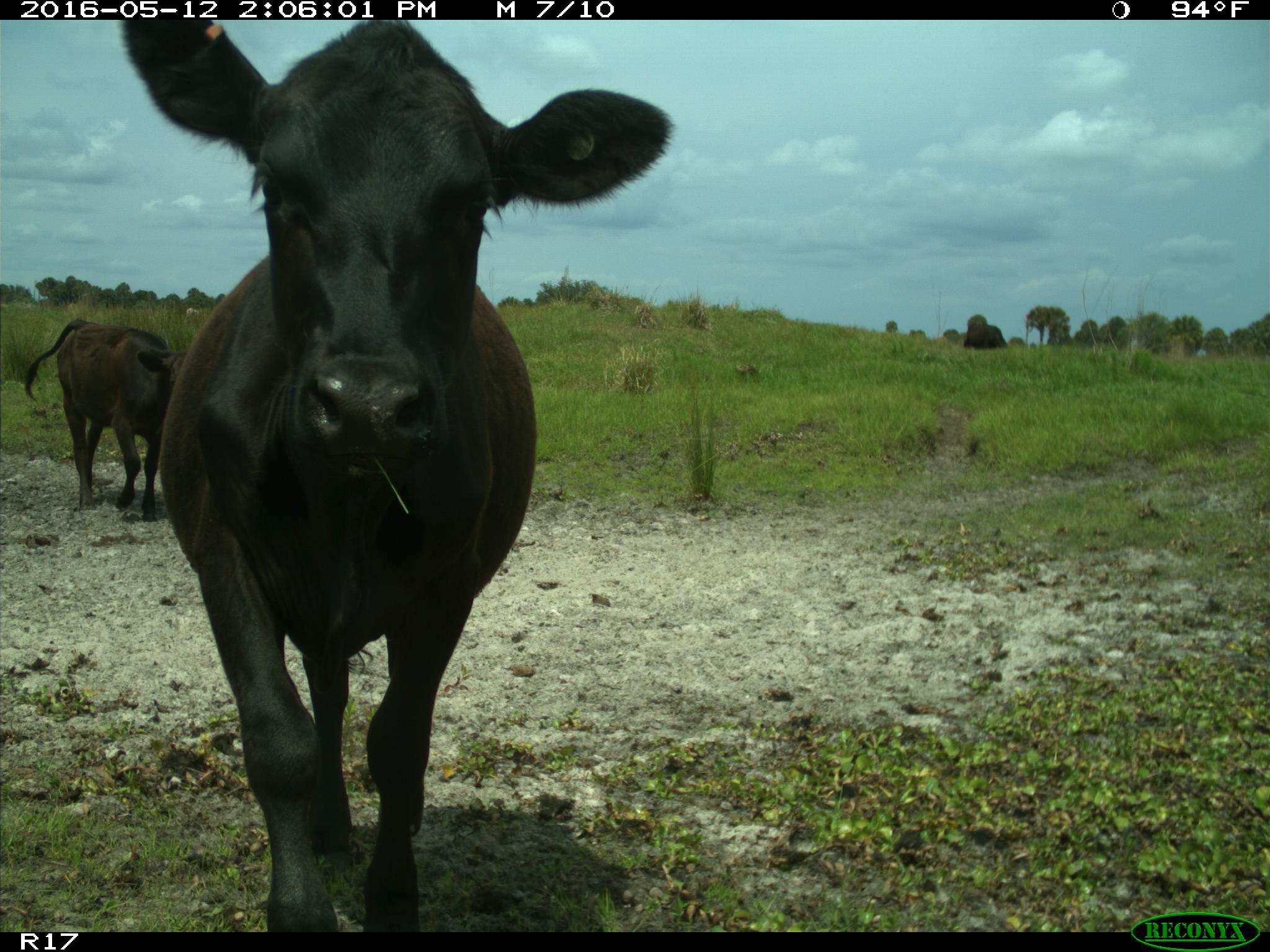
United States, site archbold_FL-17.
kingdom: Animalia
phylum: Chordata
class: Mammalia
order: Artiodactyla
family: Bovidae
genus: Bos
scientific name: Bos taurus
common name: domestic cow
Bos taurus (domestic cow).